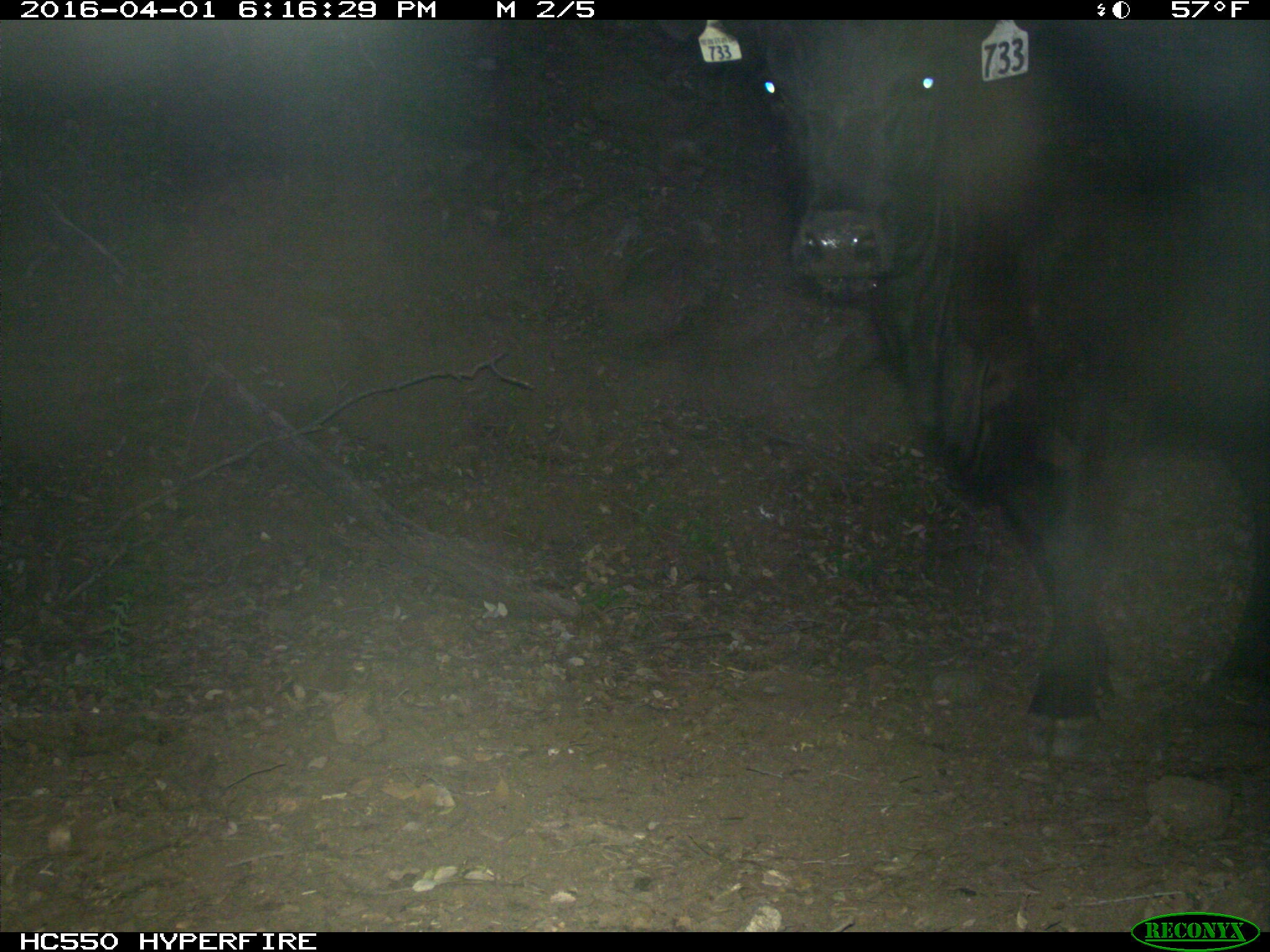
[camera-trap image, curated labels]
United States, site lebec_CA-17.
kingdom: Animalia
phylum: Chordata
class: Mammalia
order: Artiodactyla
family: Bovidae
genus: Bos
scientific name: Bos taurus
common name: domestic cow